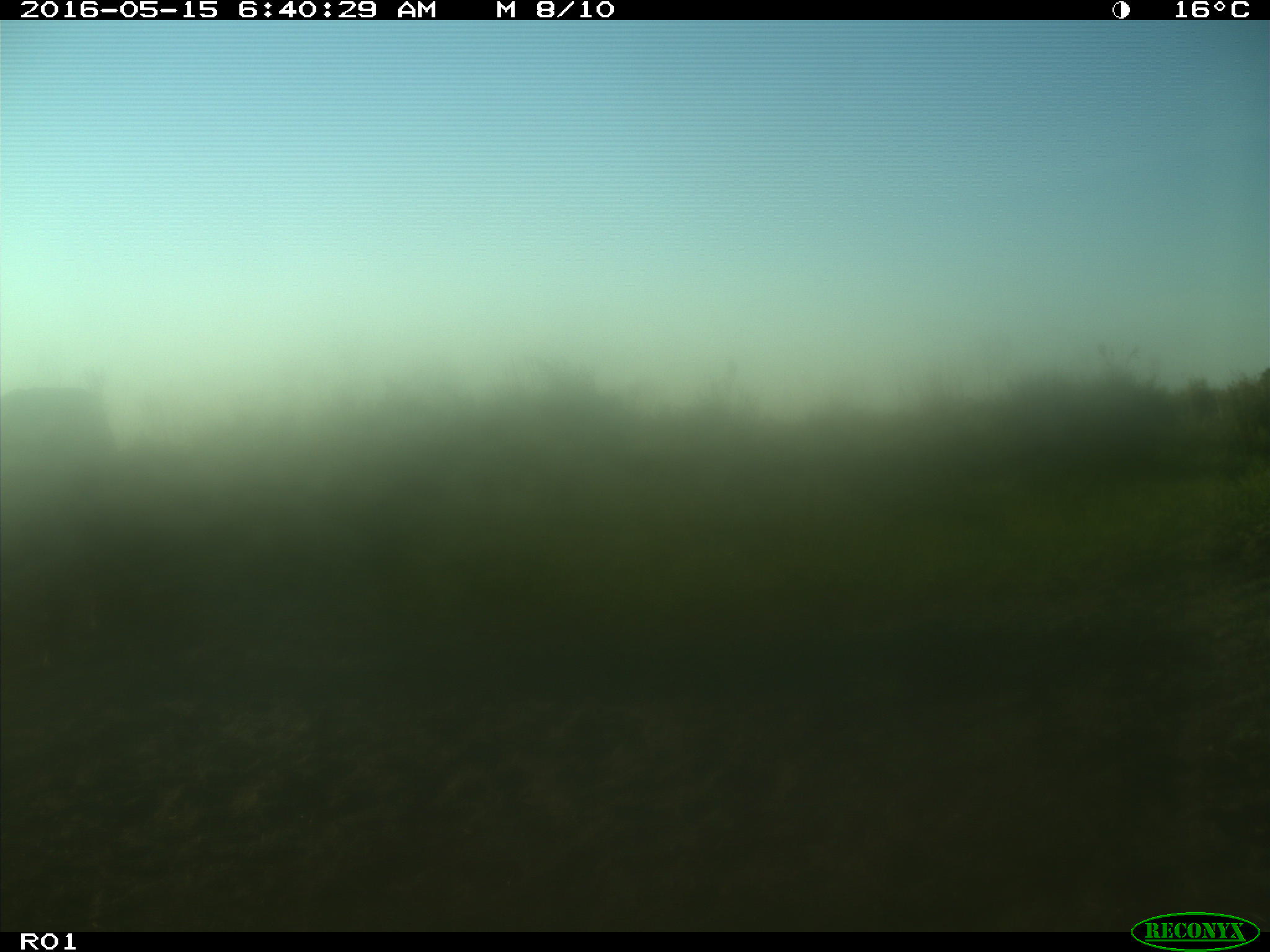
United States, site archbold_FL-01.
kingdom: Animalia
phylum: Chordata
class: Mammalia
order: Artiodactyla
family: Bovidae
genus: Bos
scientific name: Bos taurus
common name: domestic cow